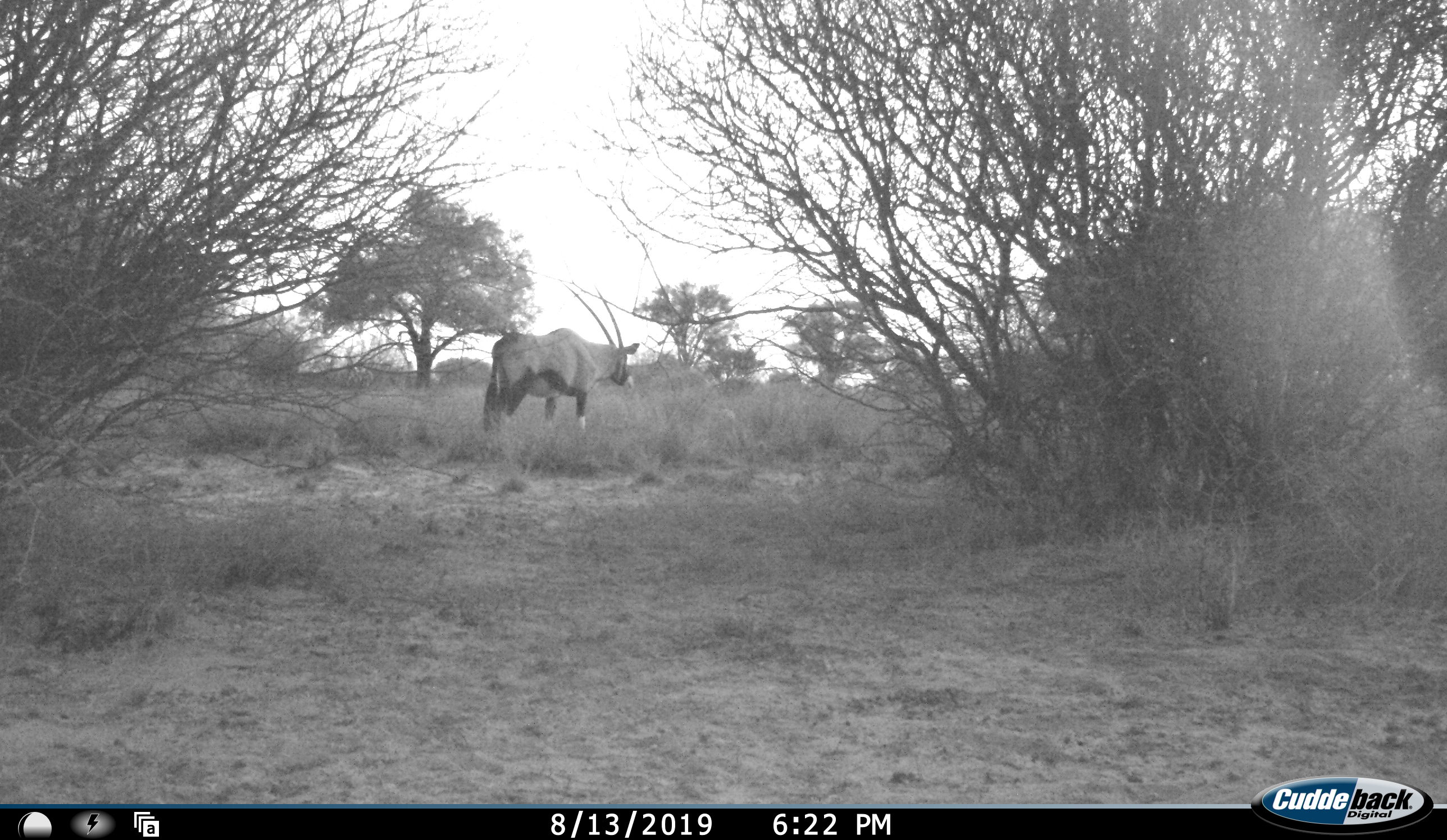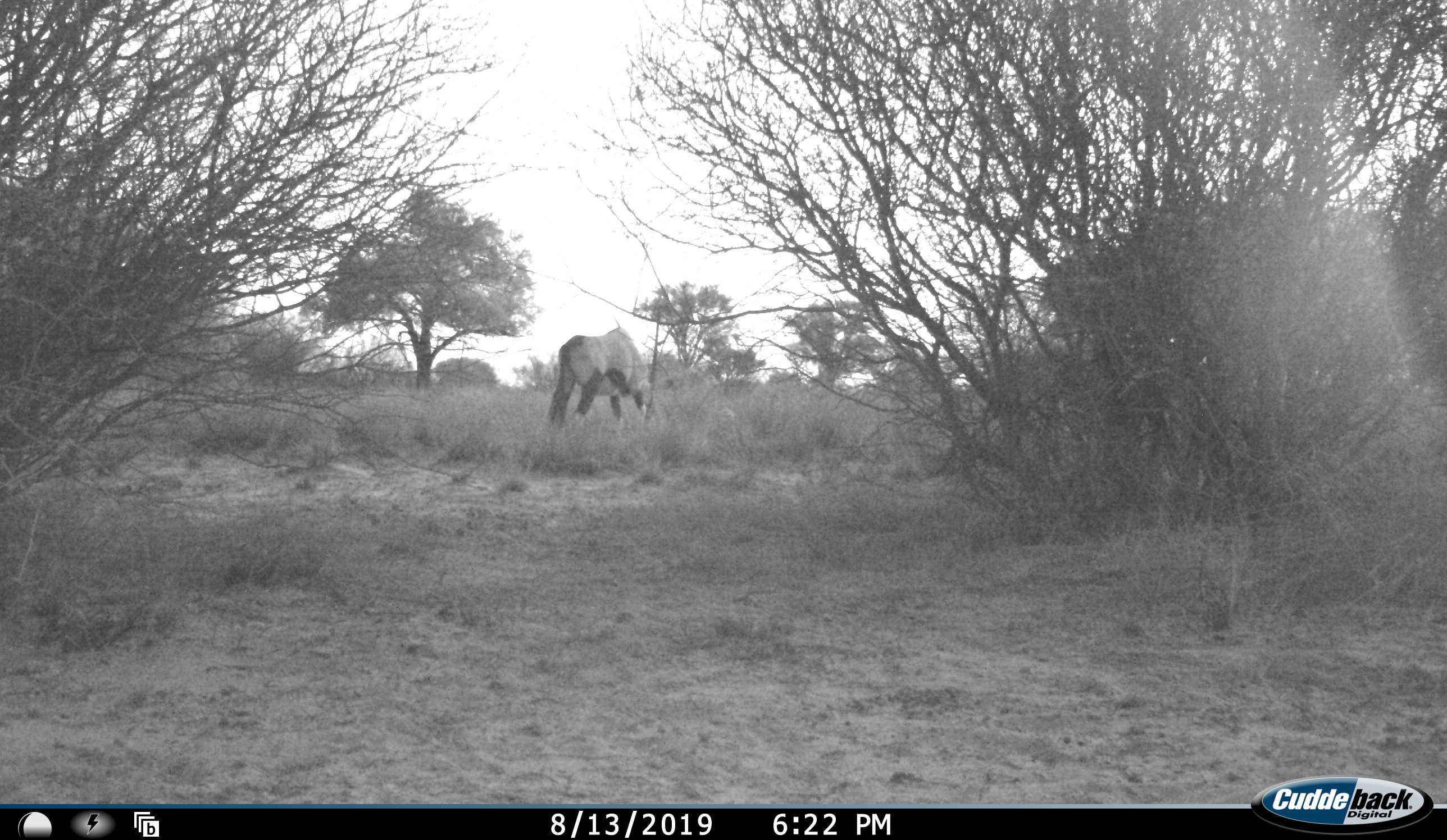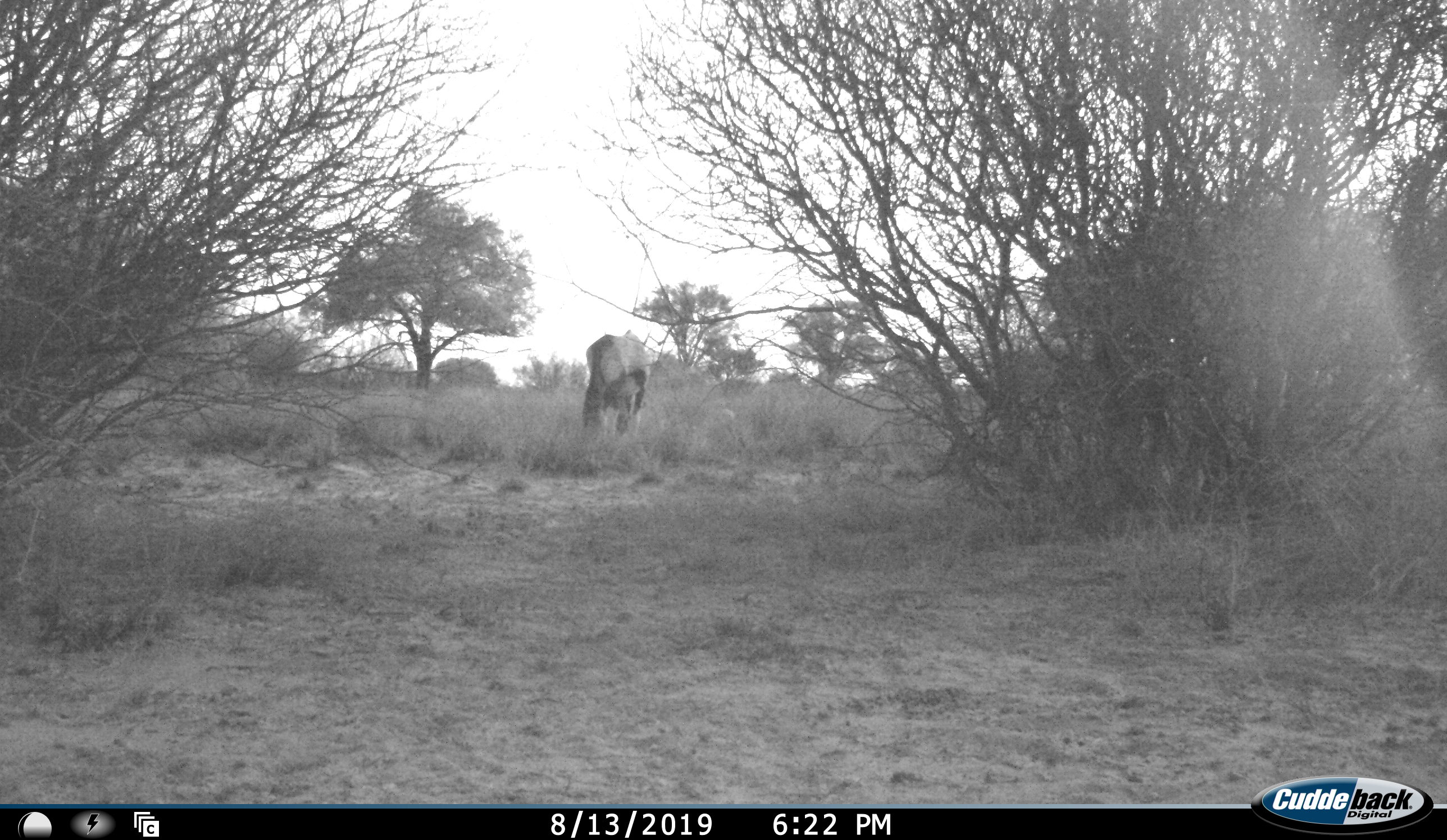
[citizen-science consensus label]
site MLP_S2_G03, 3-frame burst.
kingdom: Animalia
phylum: Chordata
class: Mammalia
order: Artiodactyla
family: Bovidae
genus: Oryx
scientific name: Oryx gazella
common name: gemsbok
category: oryx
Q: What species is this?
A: Oryx (gemsbok) (Oryx gazella).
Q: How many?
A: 1.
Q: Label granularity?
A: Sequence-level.